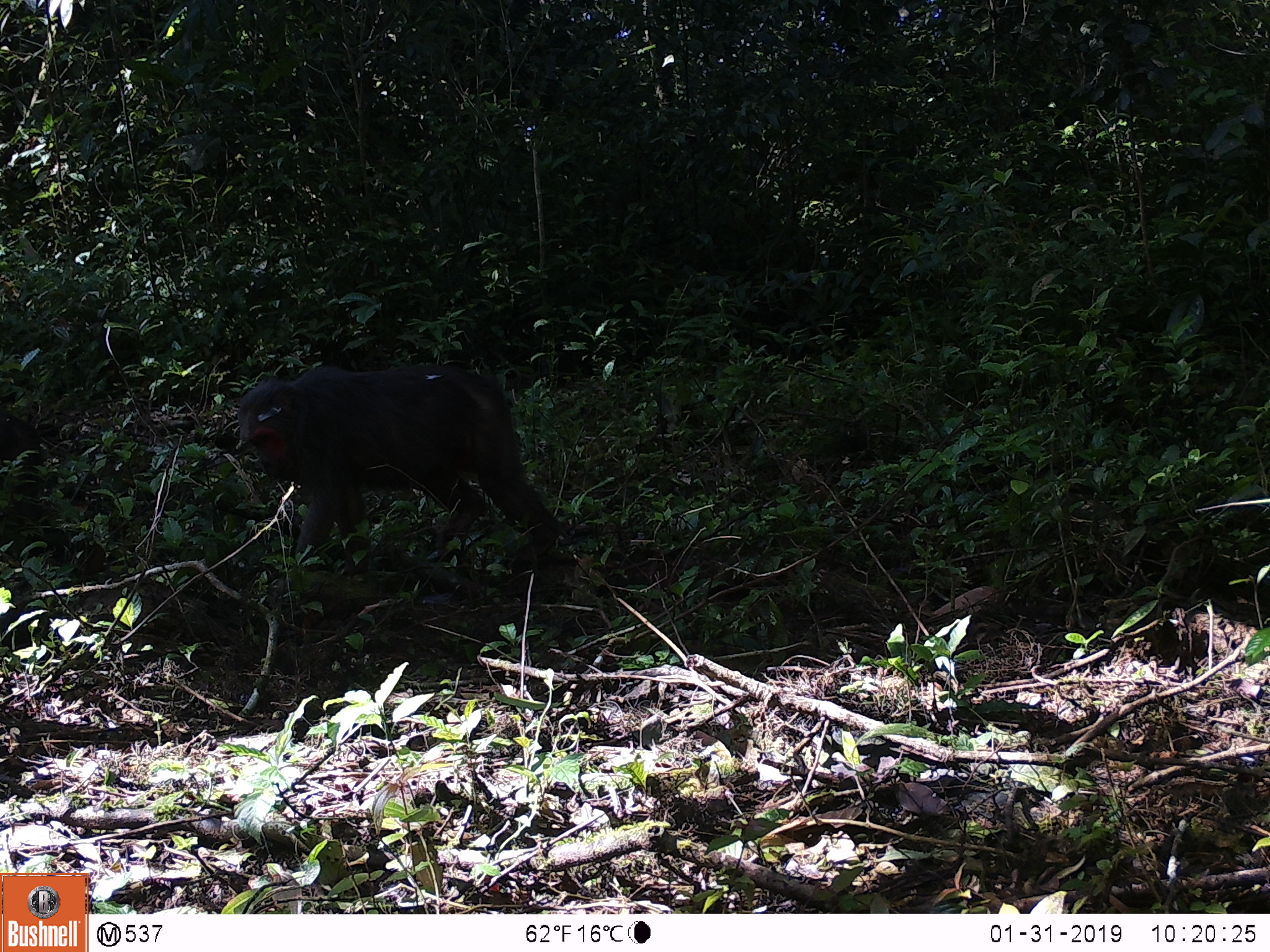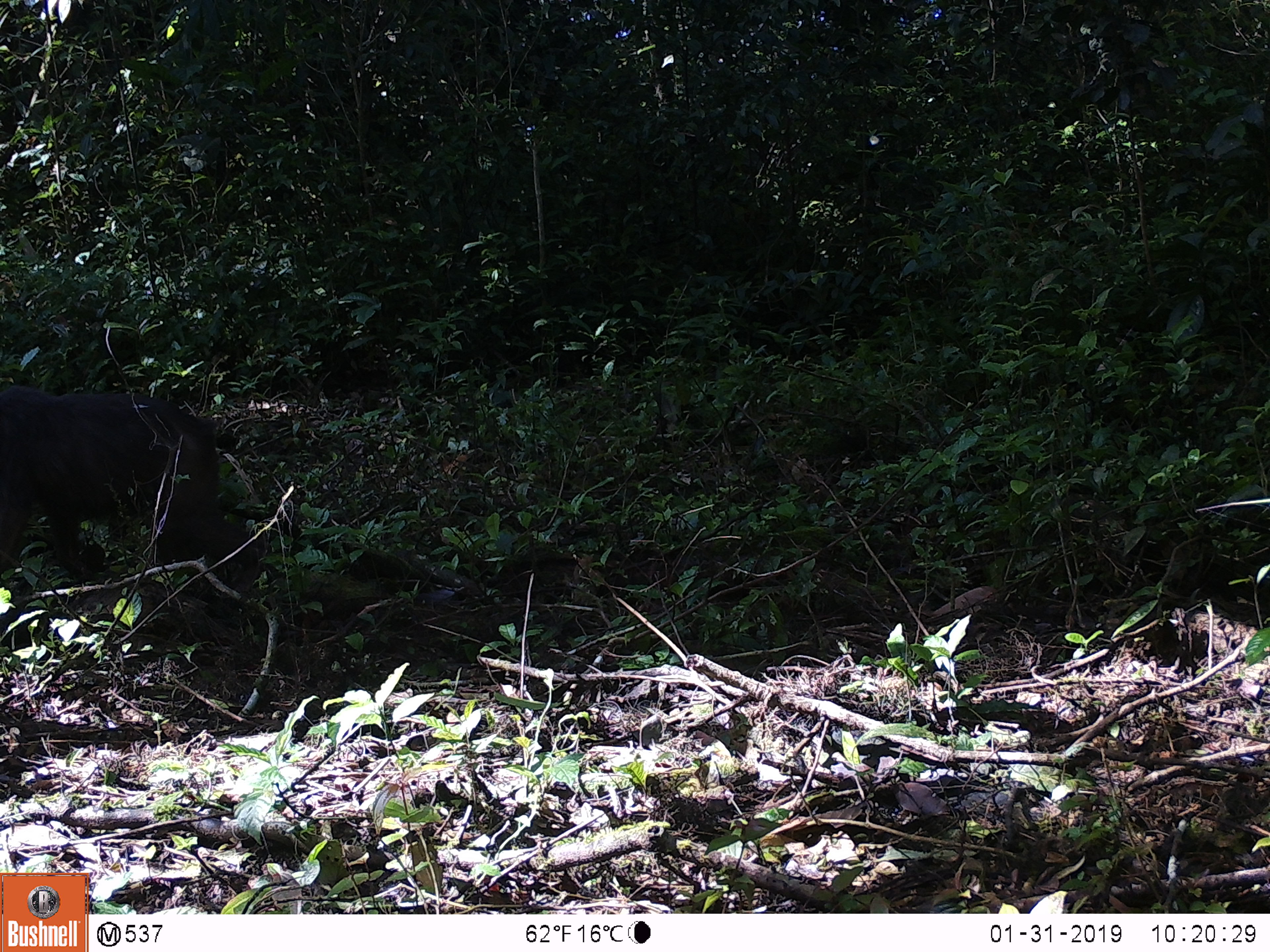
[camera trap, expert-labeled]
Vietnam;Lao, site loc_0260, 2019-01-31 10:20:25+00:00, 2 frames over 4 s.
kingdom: Animalia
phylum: Chordata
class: Mammalia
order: Primates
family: Cercopithecidae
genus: Macaca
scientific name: Macaca arctoides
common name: stump-tailed macaque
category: stump tailed macaque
Stump tailed macaque (stump-tailed macaque) (Macaca arctoides). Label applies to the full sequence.